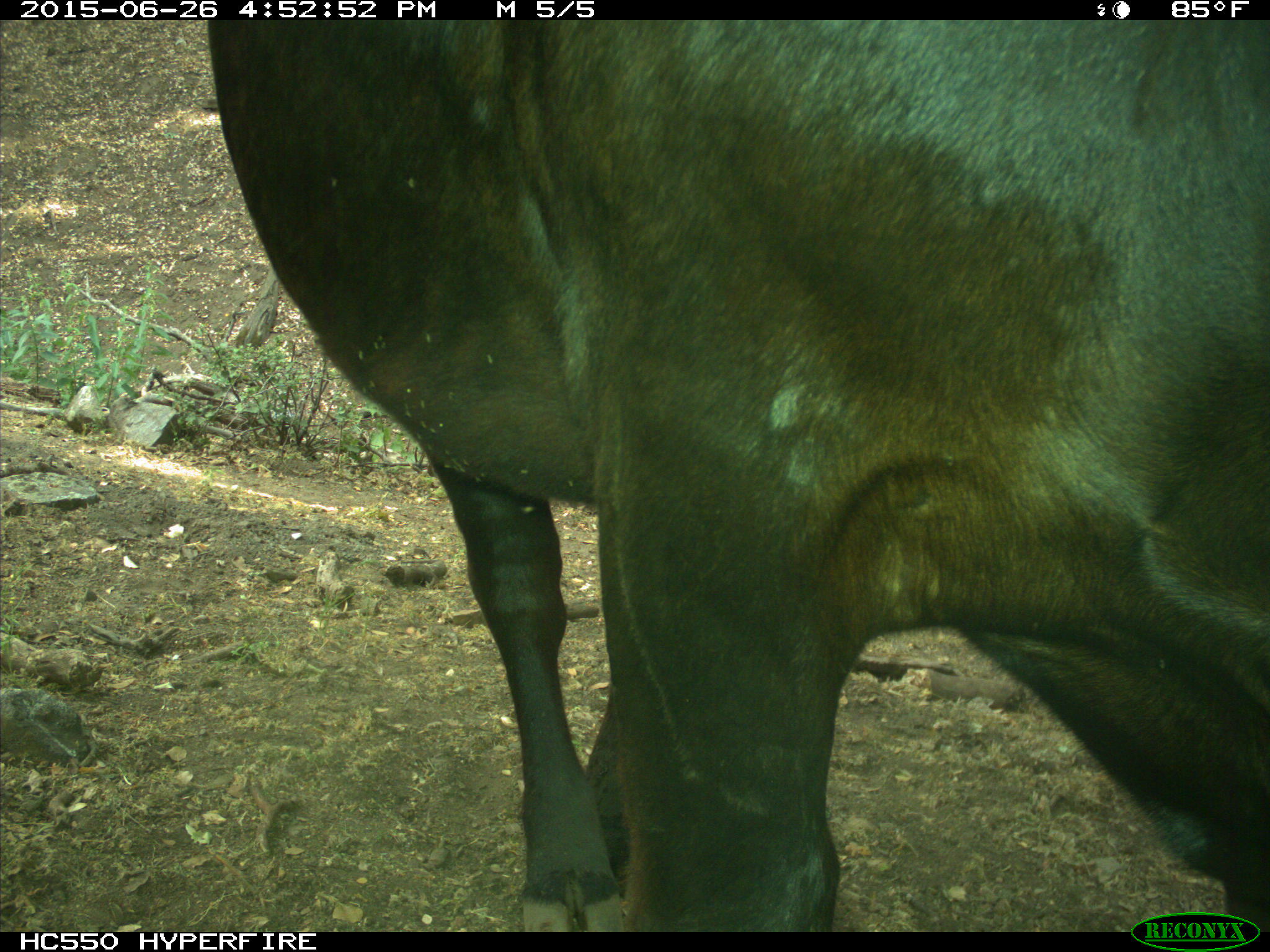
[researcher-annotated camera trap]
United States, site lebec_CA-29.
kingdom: Animalia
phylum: Chordata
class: Mammalia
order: Artiodactyla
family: Bovidae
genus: Bos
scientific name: Bos taurus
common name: domestic cow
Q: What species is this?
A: Bos taurus (domestic cow).